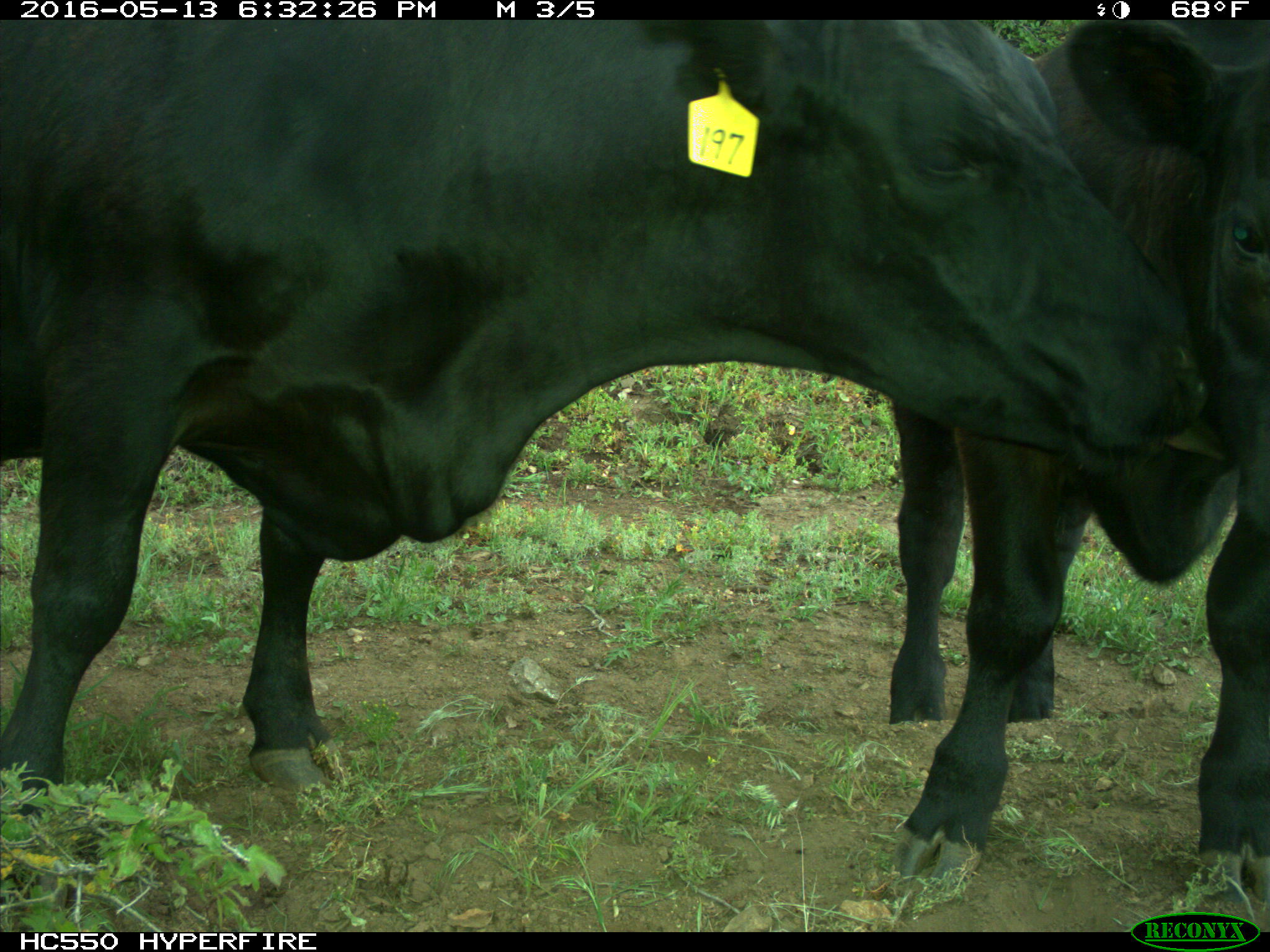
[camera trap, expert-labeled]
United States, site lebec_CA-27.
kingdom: Animalia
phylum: Chordata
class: Mammalia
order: Artiodactyla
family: Bovidae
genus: Bos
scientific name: Bos taurus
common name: domestic cow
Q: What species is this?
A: Bos taurus (domestic cow).